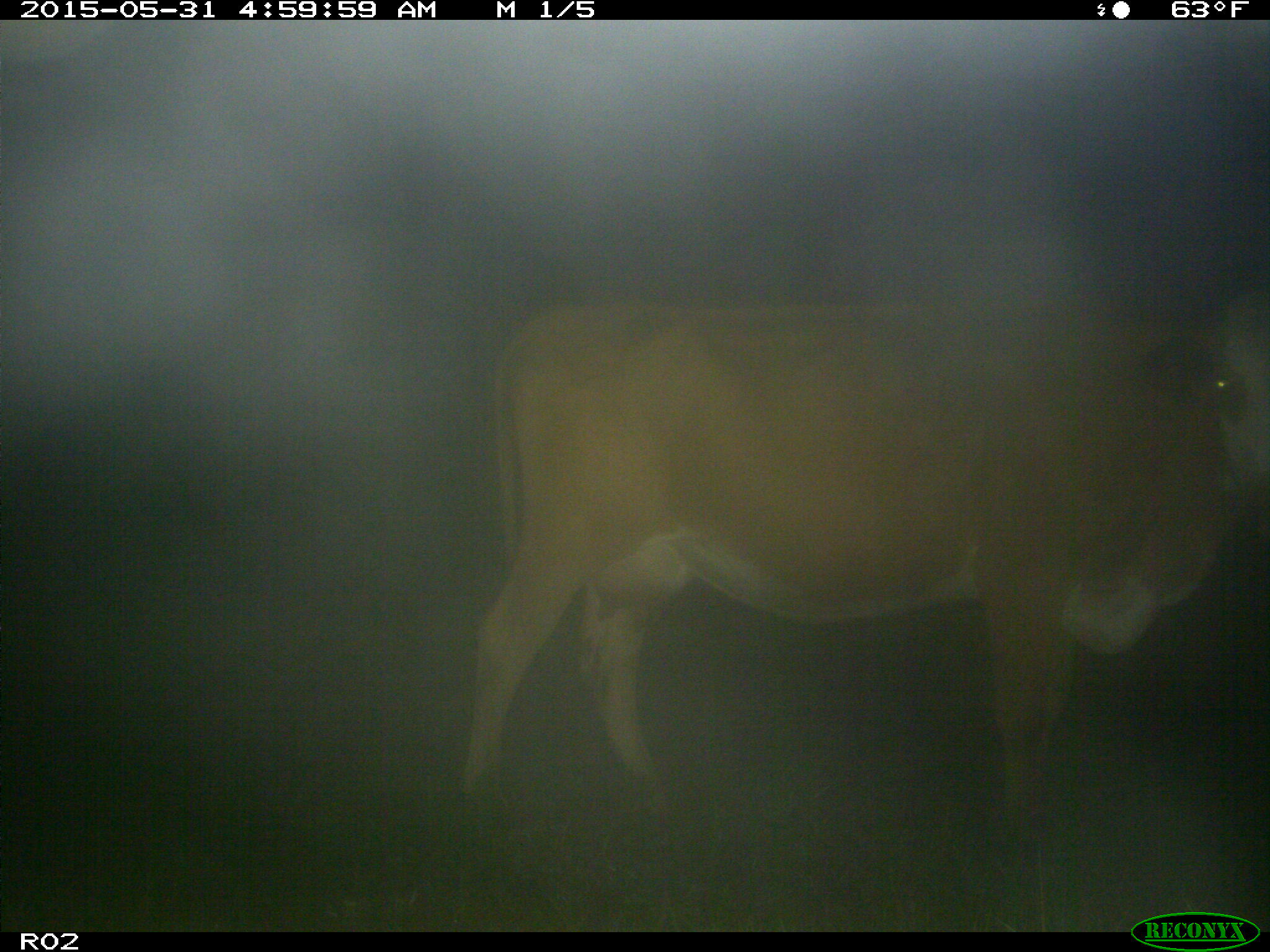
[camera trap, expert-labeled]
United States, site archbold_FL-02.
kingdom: Animalia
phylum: Chordata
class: Mammalia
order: Artiodactyla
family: Bovidae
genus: Bos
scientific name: Bos taurus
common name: domestic cow